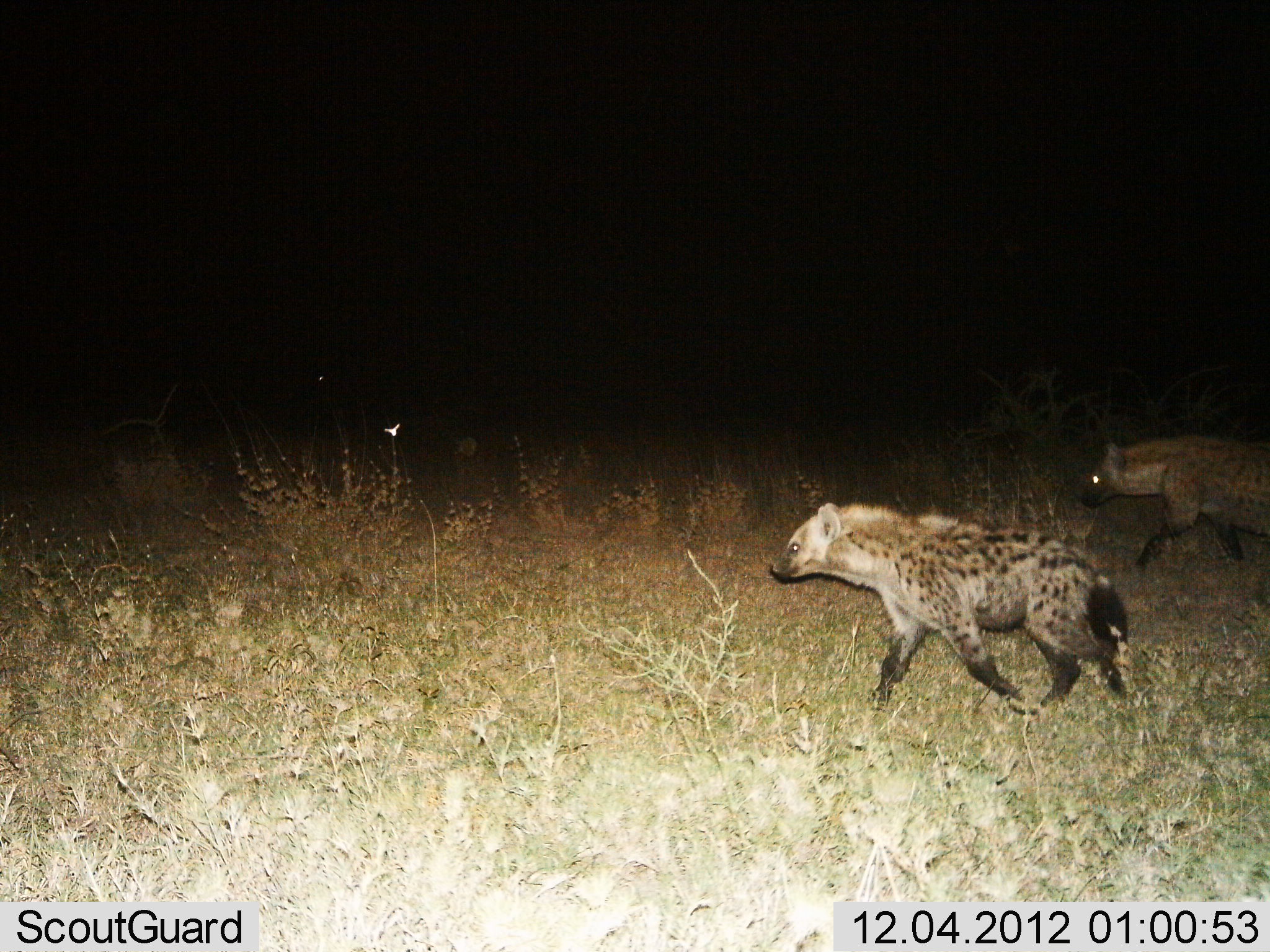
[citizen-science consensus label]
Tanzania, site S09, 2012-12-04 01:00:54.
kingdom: Animalia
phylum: Chordata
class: Mammalia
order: Carnivora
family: Hyaenidae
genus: Crocuta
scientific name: Crocuta crocuta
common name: spotted hyena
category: hyenaspotted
Hyenaspotted (spotted hyena) (Crocuta crocuta), count 2. Behavior (volunteer vote fractions): standing 11%, resting 0%, moving 94%, interacting 0%. Young present (vote fraction): 0%. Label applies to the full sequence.